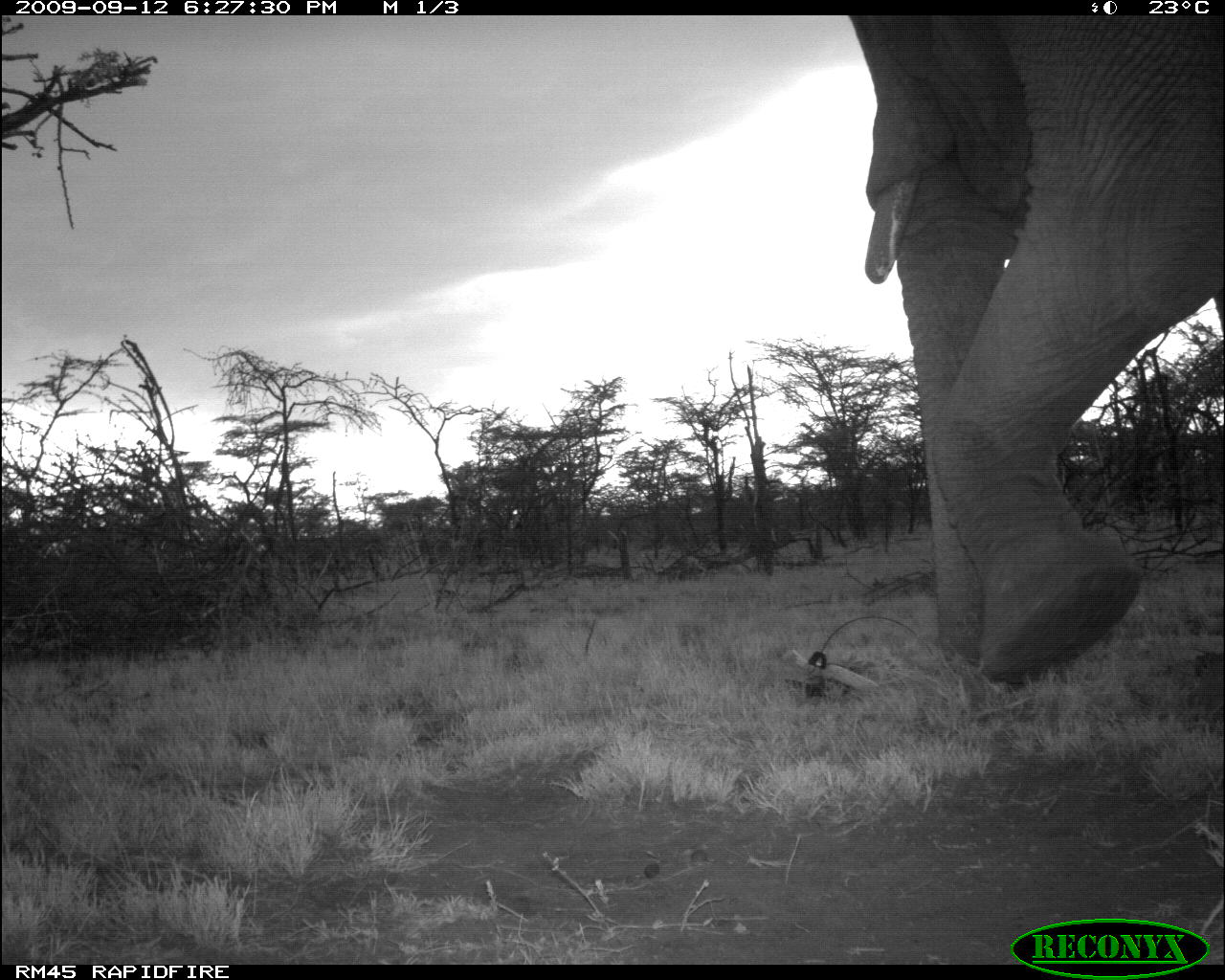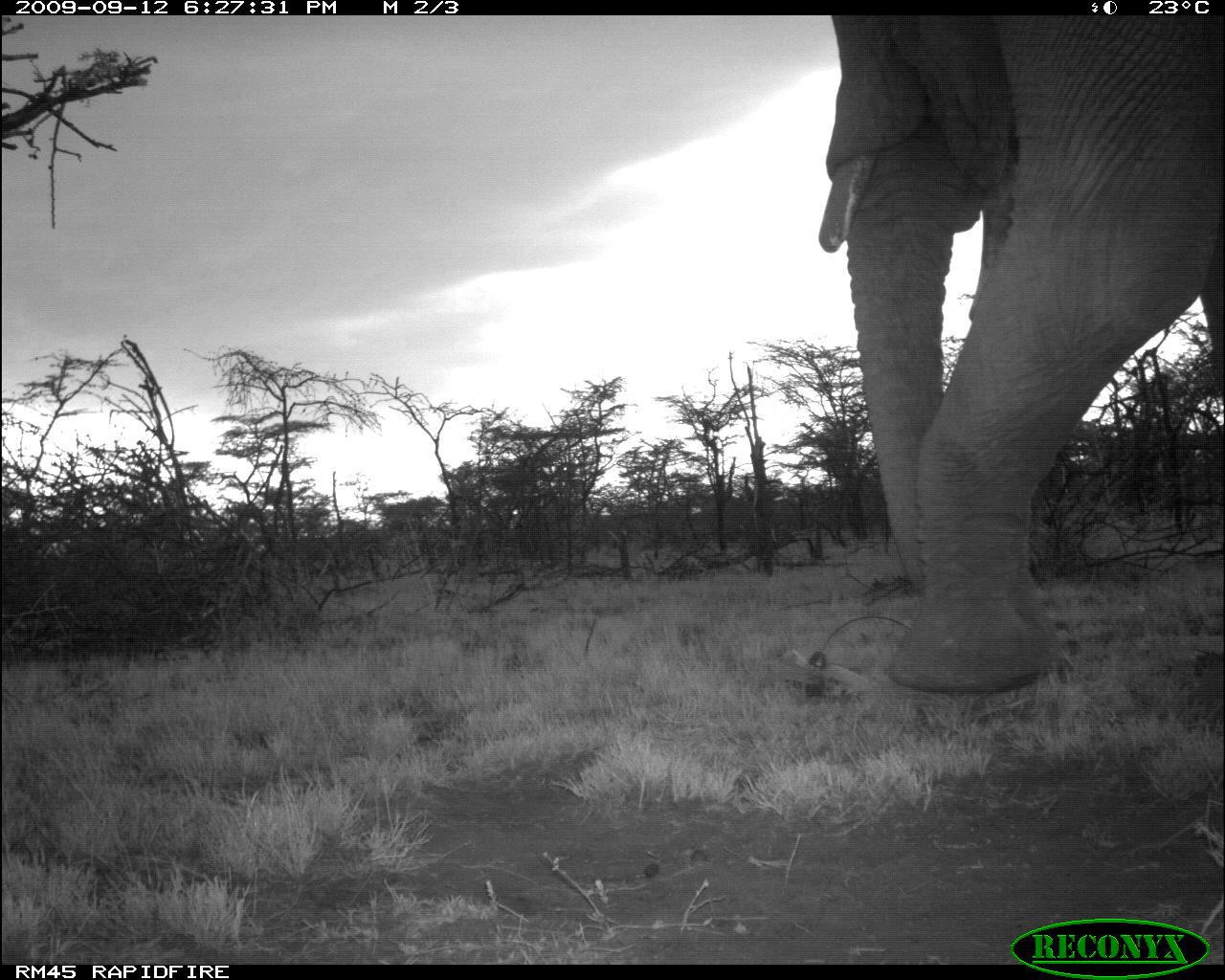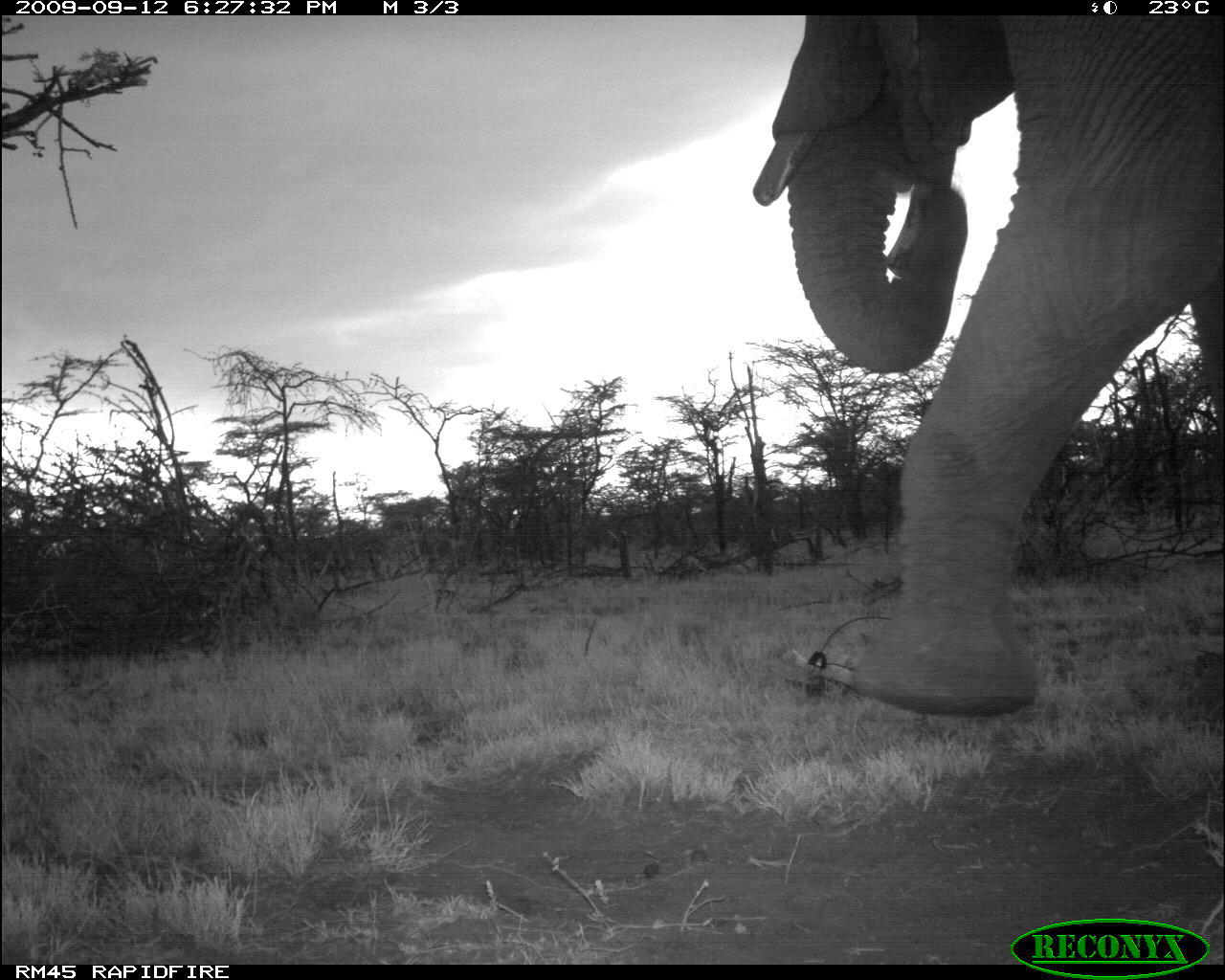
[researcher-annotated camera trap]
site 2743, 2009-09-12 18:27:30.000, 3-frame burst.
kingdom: Animalia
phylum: Chordata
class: Mammalia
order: Proboscidea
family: Elephantidae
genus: Loxodonta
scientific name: Loxodonta africana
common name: african bush elephant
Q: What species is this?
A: Loxodonta africana (african bush elephant).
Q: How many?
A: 1.